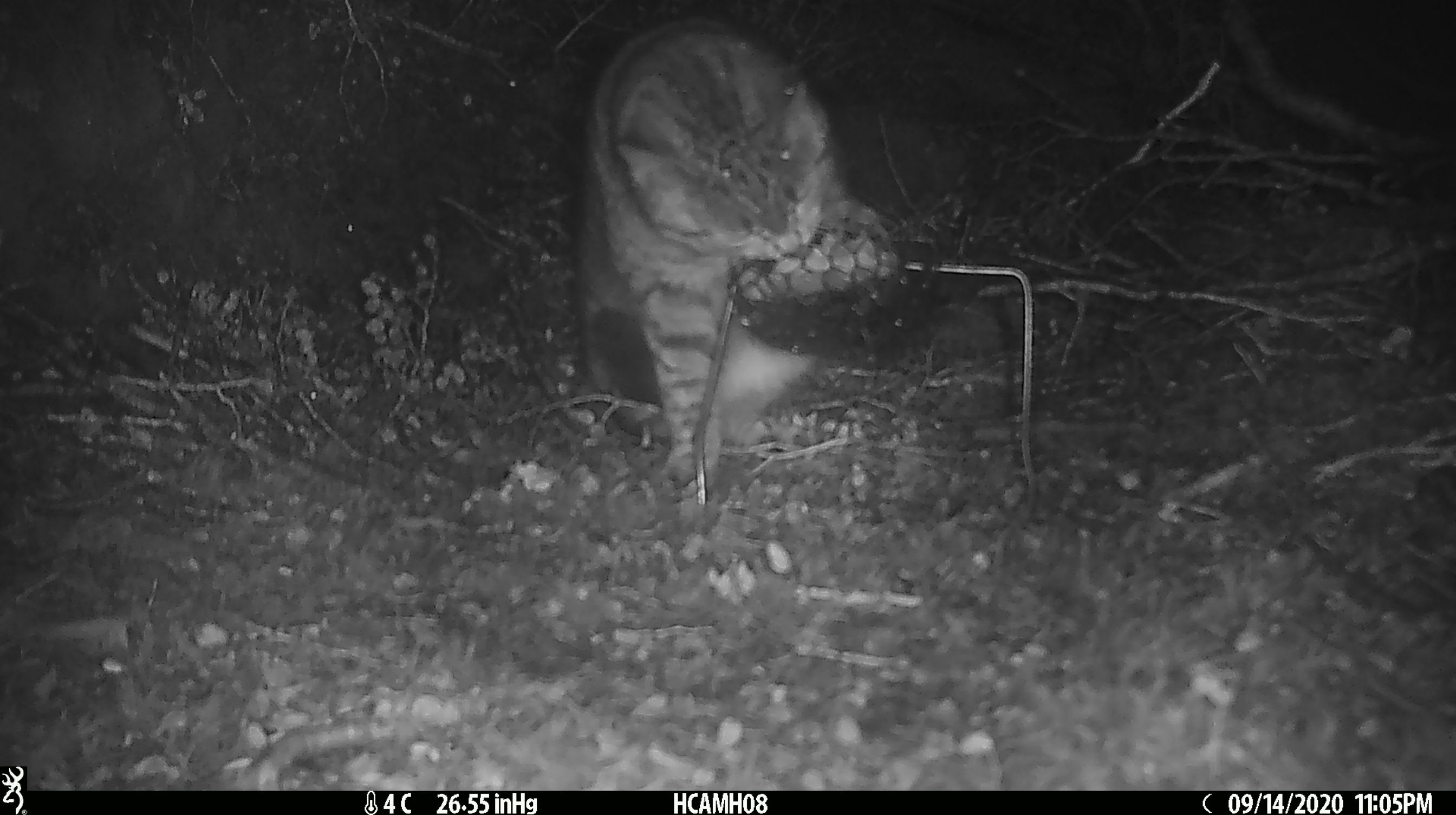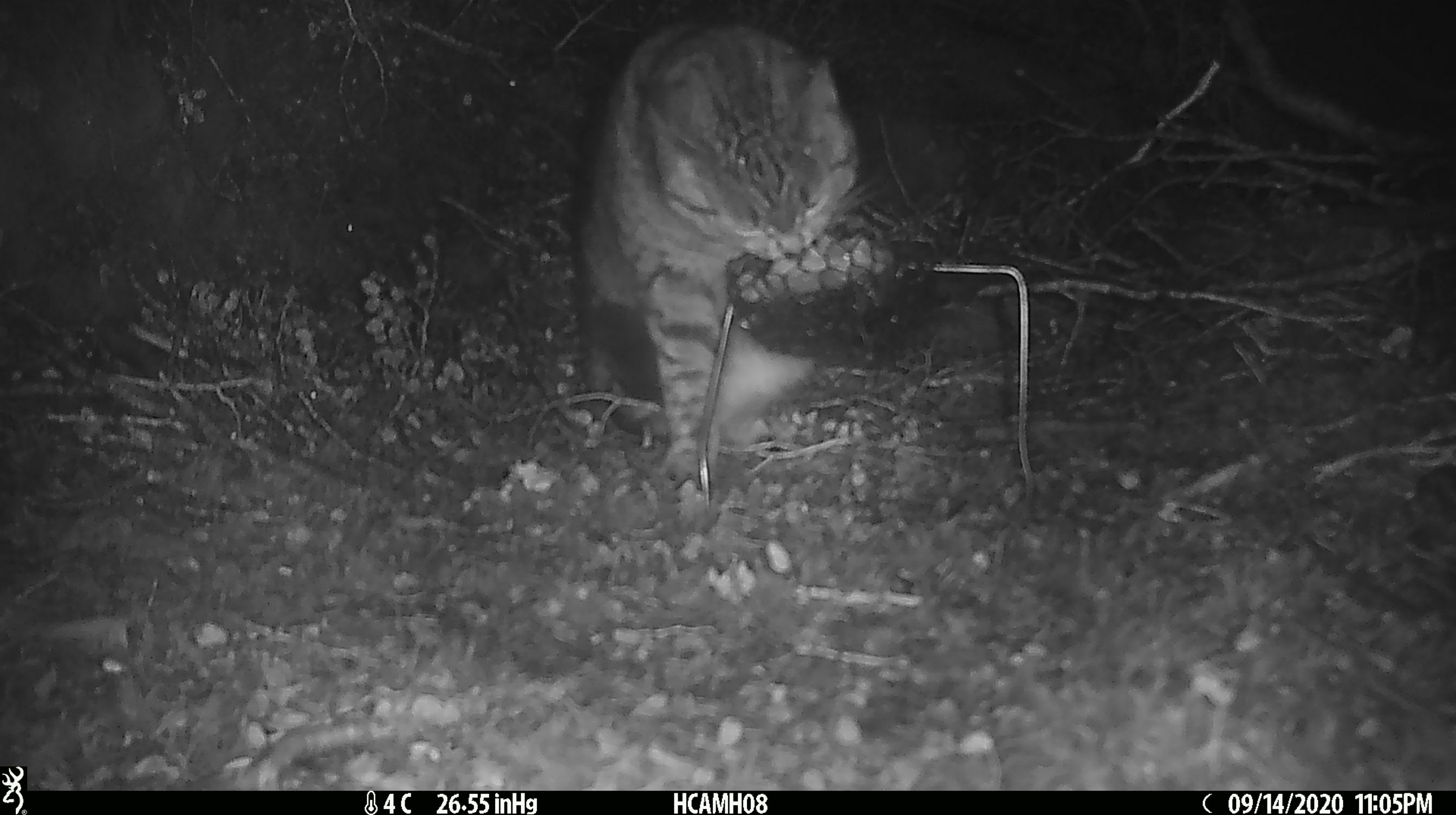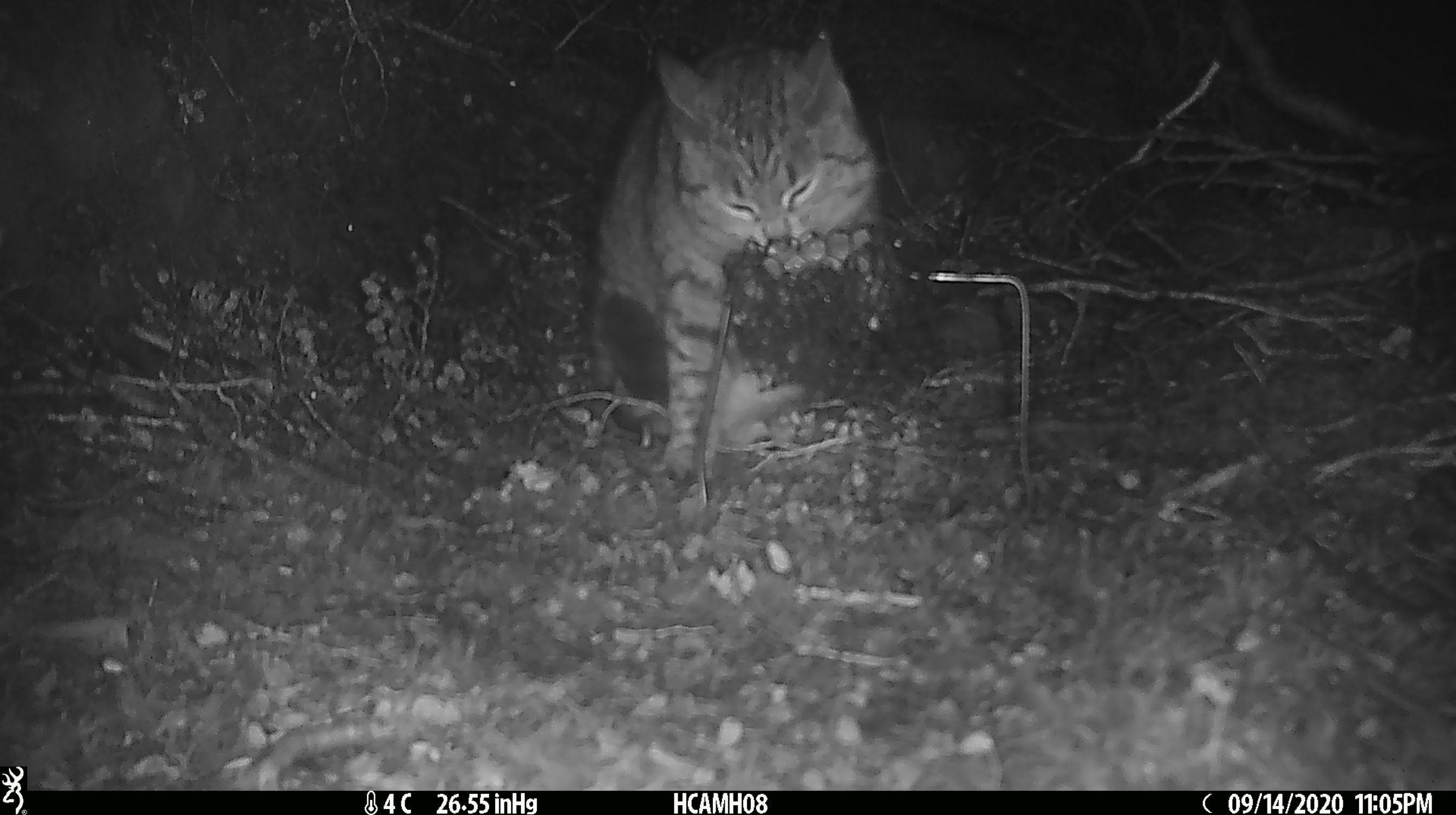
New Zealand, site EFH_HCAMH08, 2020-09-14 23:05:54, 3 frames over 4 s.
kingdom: Animalia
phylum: Chordata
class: Mammalia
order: Carnivora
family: Felidae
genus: Felis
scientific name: Felis catus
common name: domestic cat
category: cat